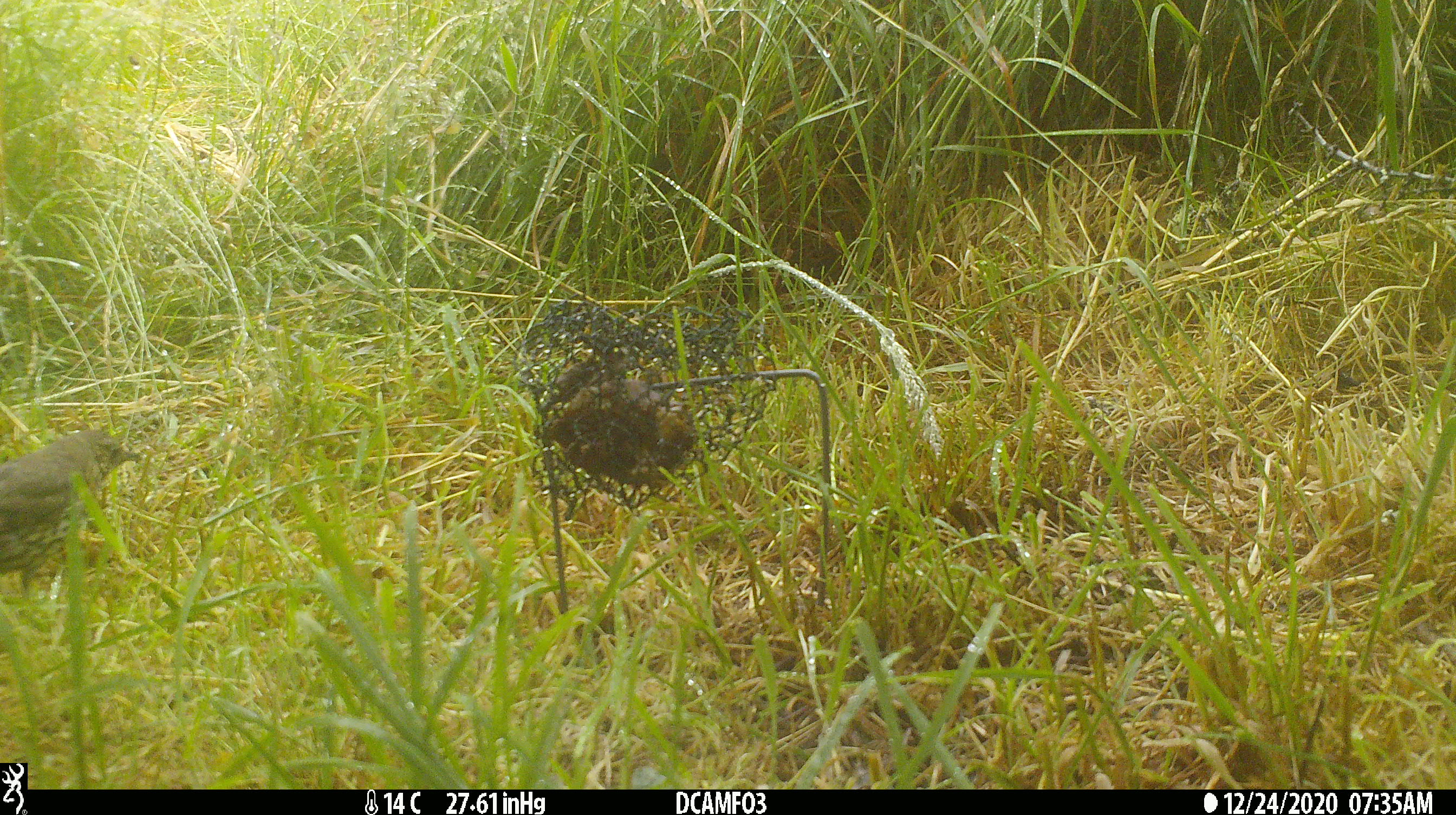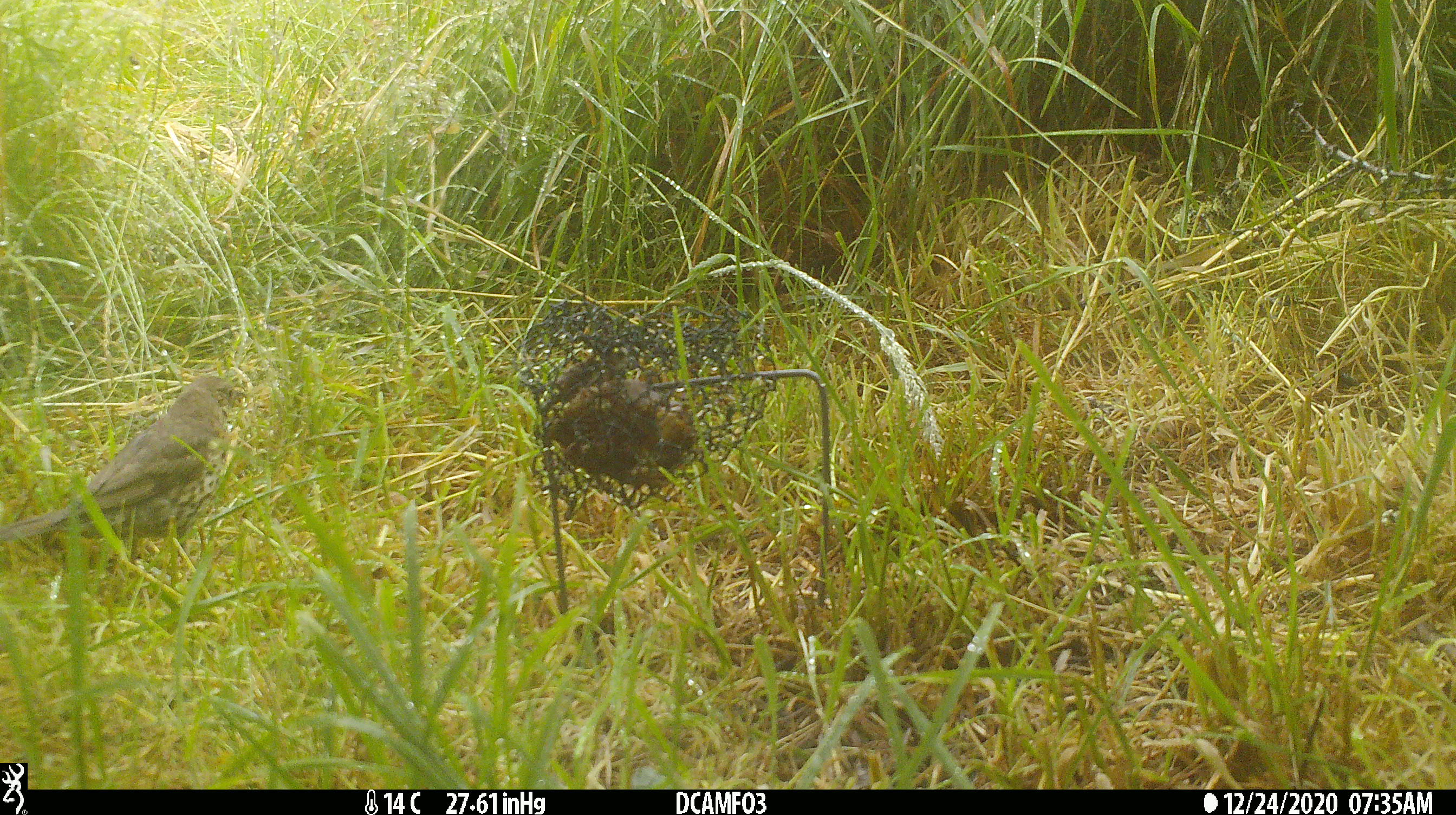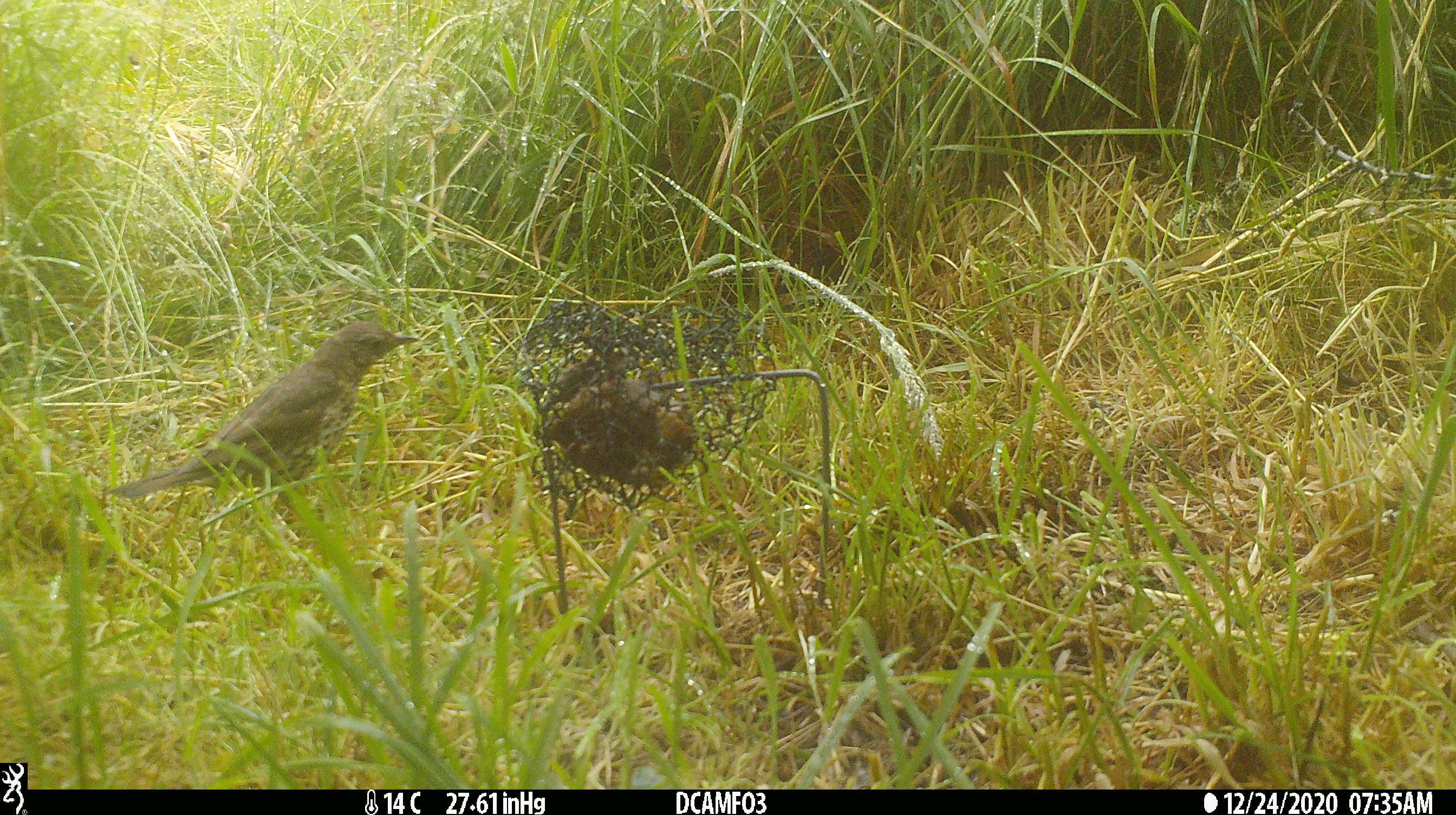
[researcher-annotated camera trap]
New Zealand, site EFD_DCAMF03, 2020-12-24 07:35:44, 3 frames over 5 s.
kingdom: Animalia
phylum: Chordata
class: Aves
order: Passeriformes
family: Turdidae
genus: Turdus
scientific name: Turdus philomelos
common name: song thrush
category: thrush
Thrush (song thrush) (Turdus philomelos).